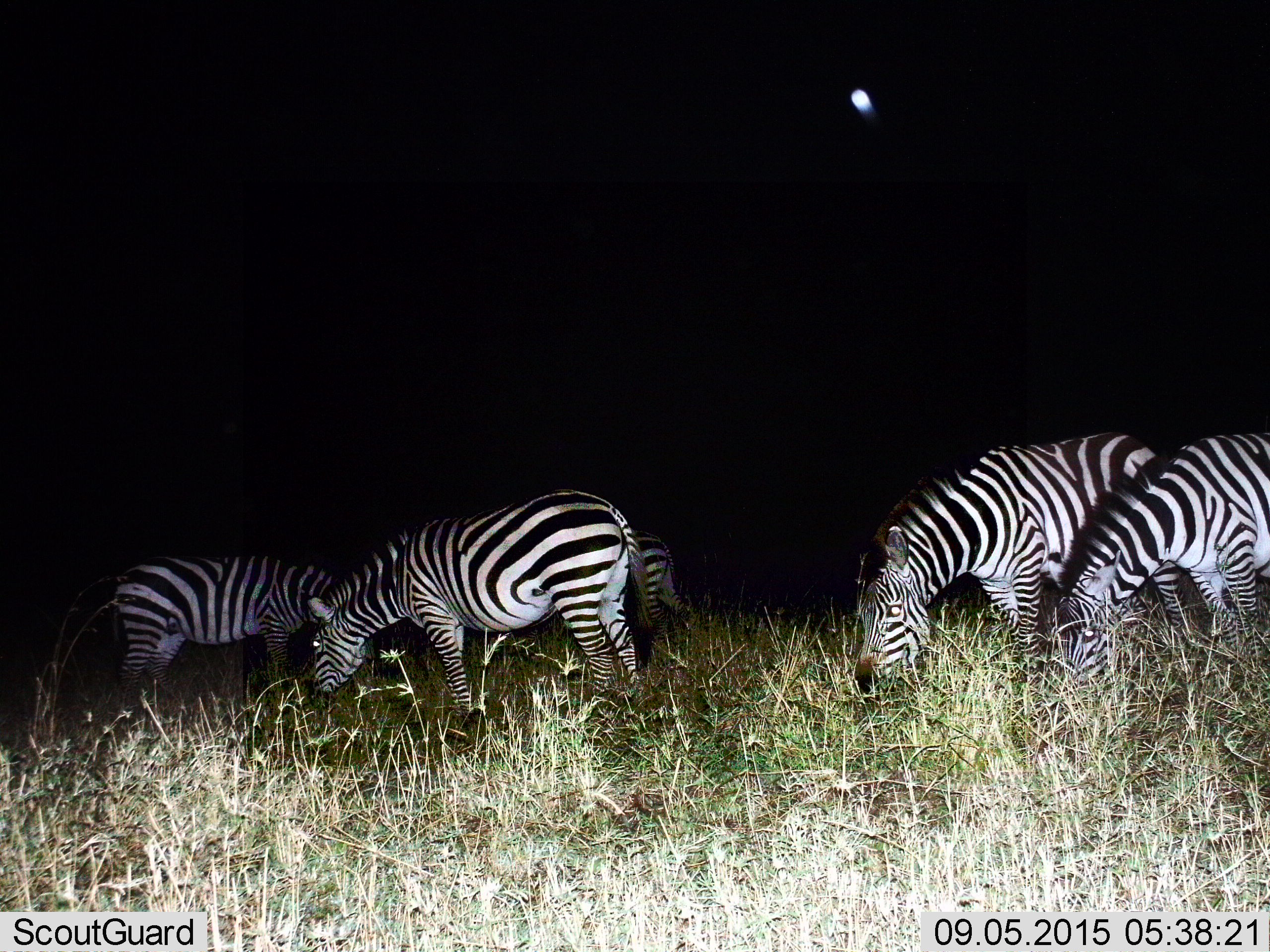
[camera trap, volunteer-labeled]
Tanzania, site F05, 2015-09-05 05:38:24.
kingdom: Animalia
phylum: Chordata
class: Mammalia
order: Perissodactyla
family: Equidae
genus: Equus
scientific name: Equus quagga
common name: plains zebra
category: zebra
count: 5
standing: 25%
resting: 0%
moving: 15%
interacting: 5%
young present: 0%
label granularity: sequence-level